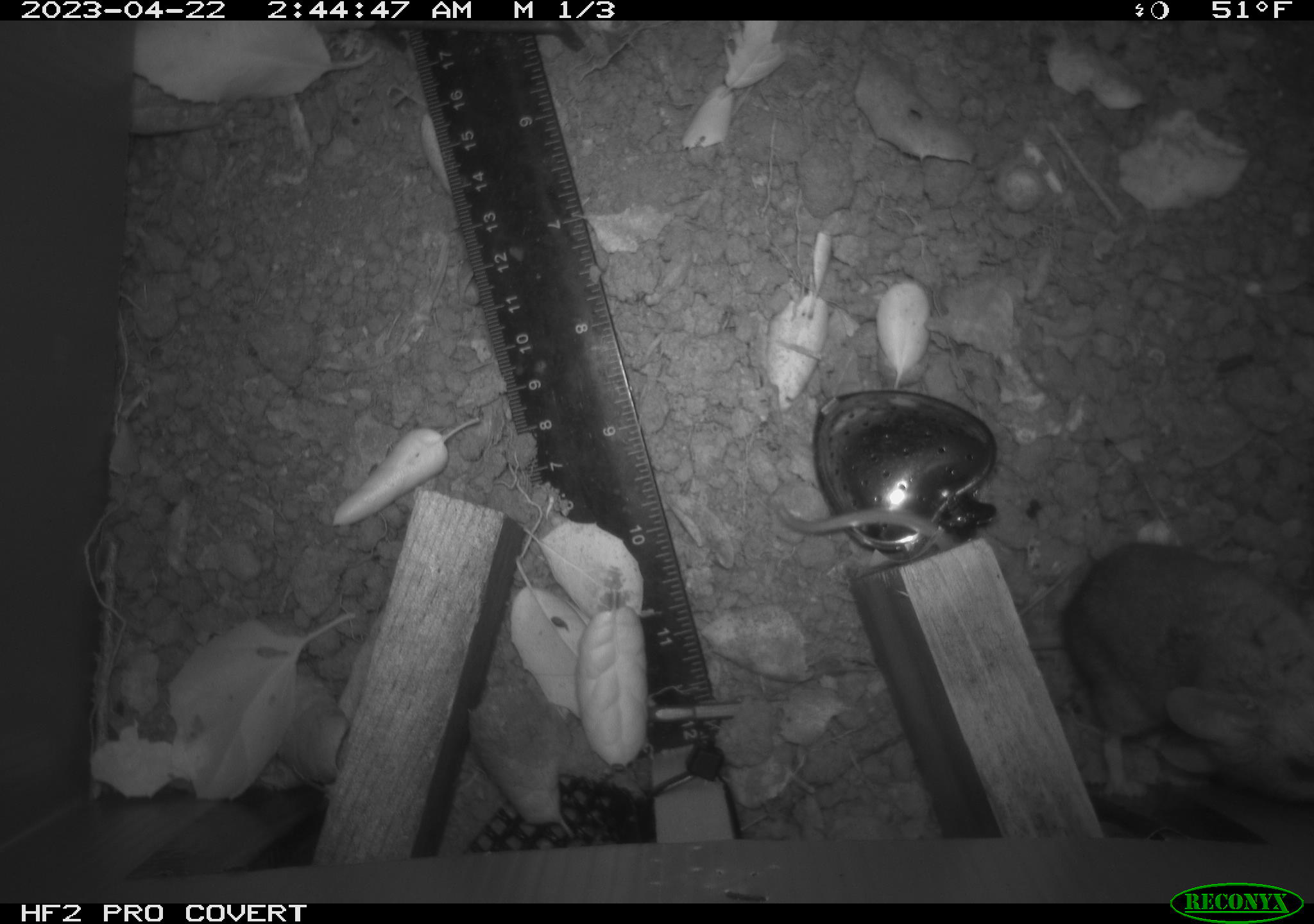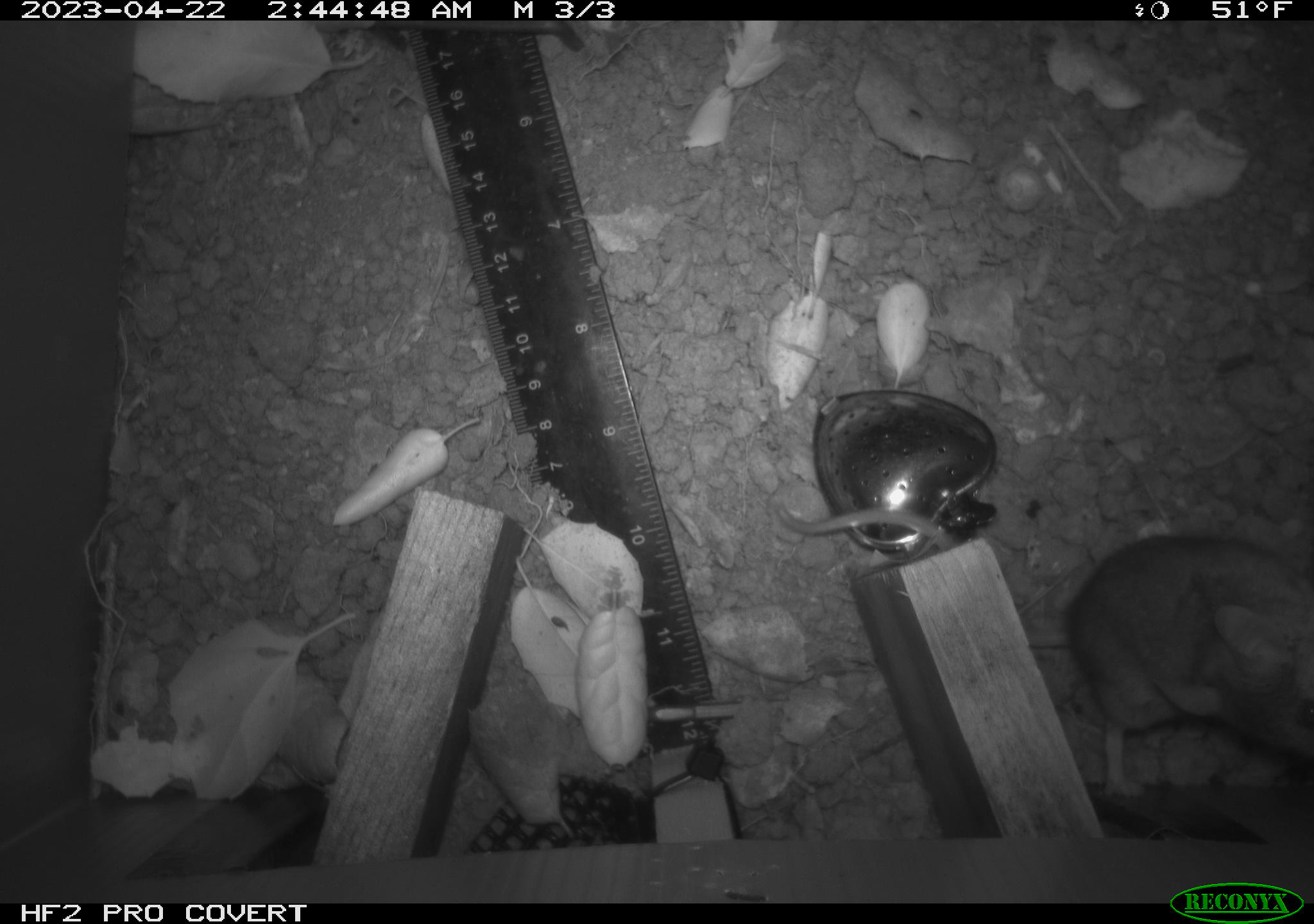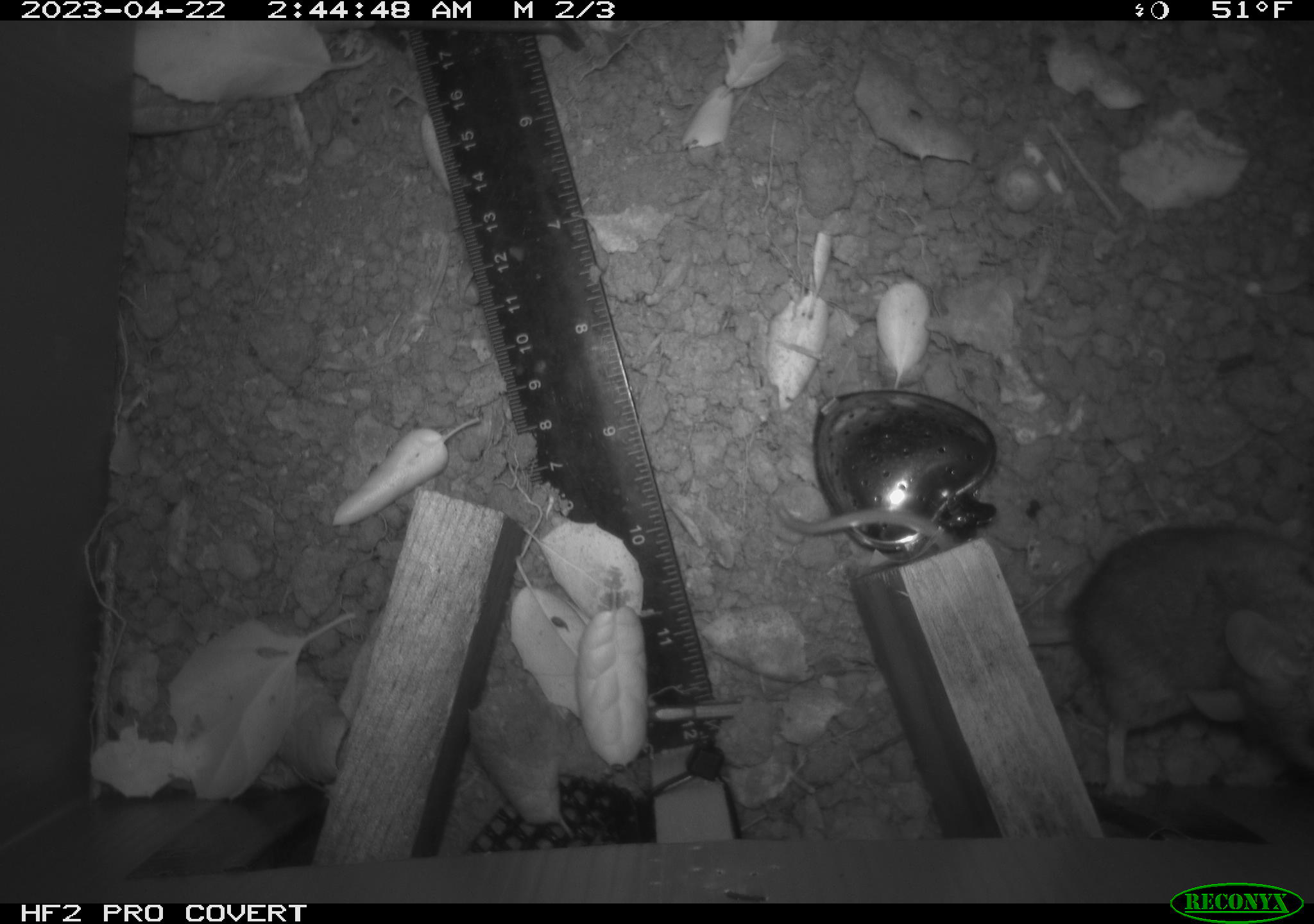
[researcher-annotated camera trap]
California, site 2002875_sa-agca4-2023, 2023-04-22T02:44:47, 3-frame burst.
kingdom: Animalia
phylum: Chordata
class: Mammalia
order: Rodentia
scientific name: Rodentia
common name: mouse species